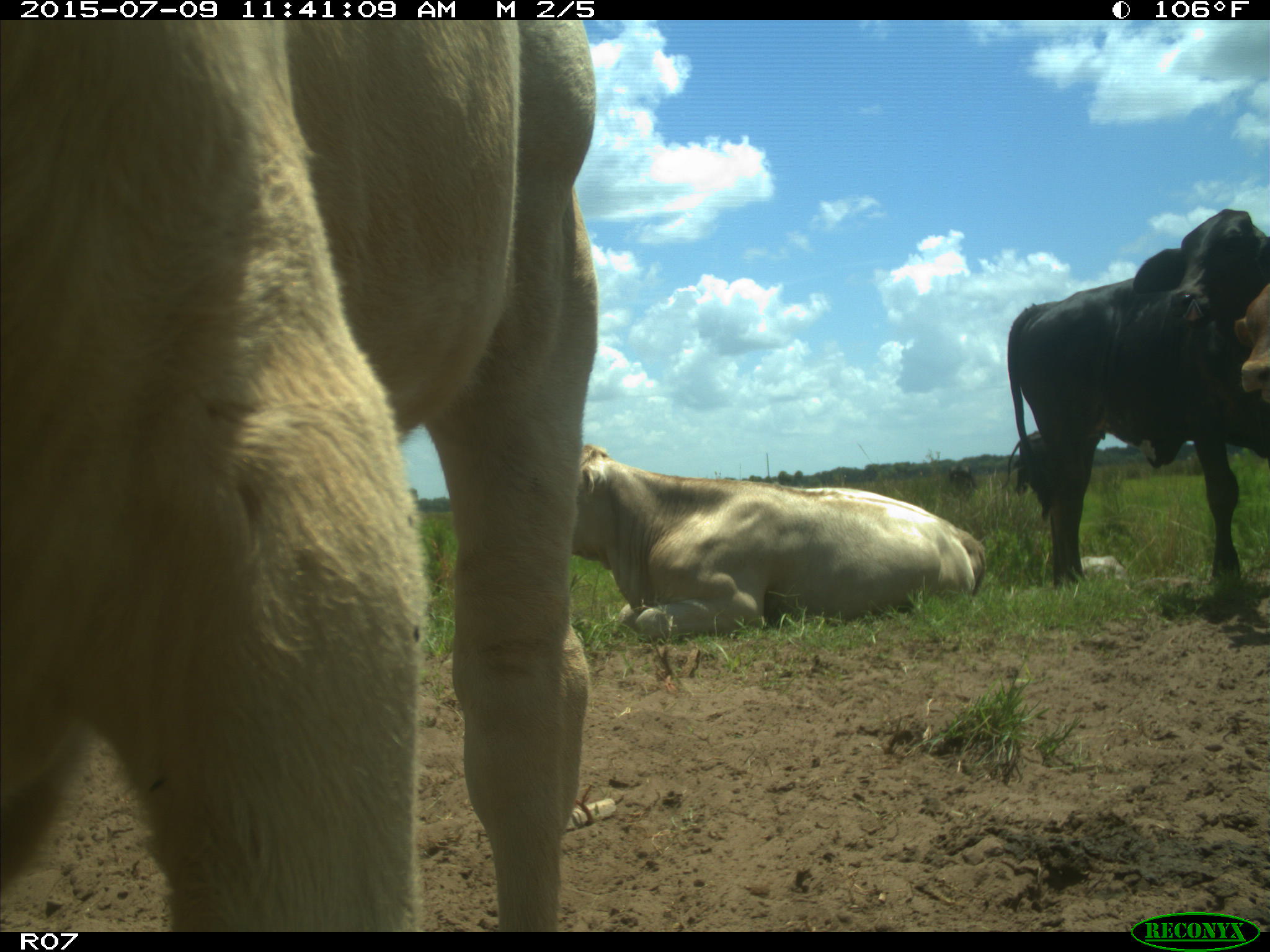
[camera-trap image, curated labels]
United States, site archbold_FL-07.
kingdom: Animalia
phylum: Chordata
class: Mammalia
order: Artiodactyla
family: Bovidae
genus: Bos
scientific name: Bos taurus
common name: domestic cow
Bos taurus (domestic cow).